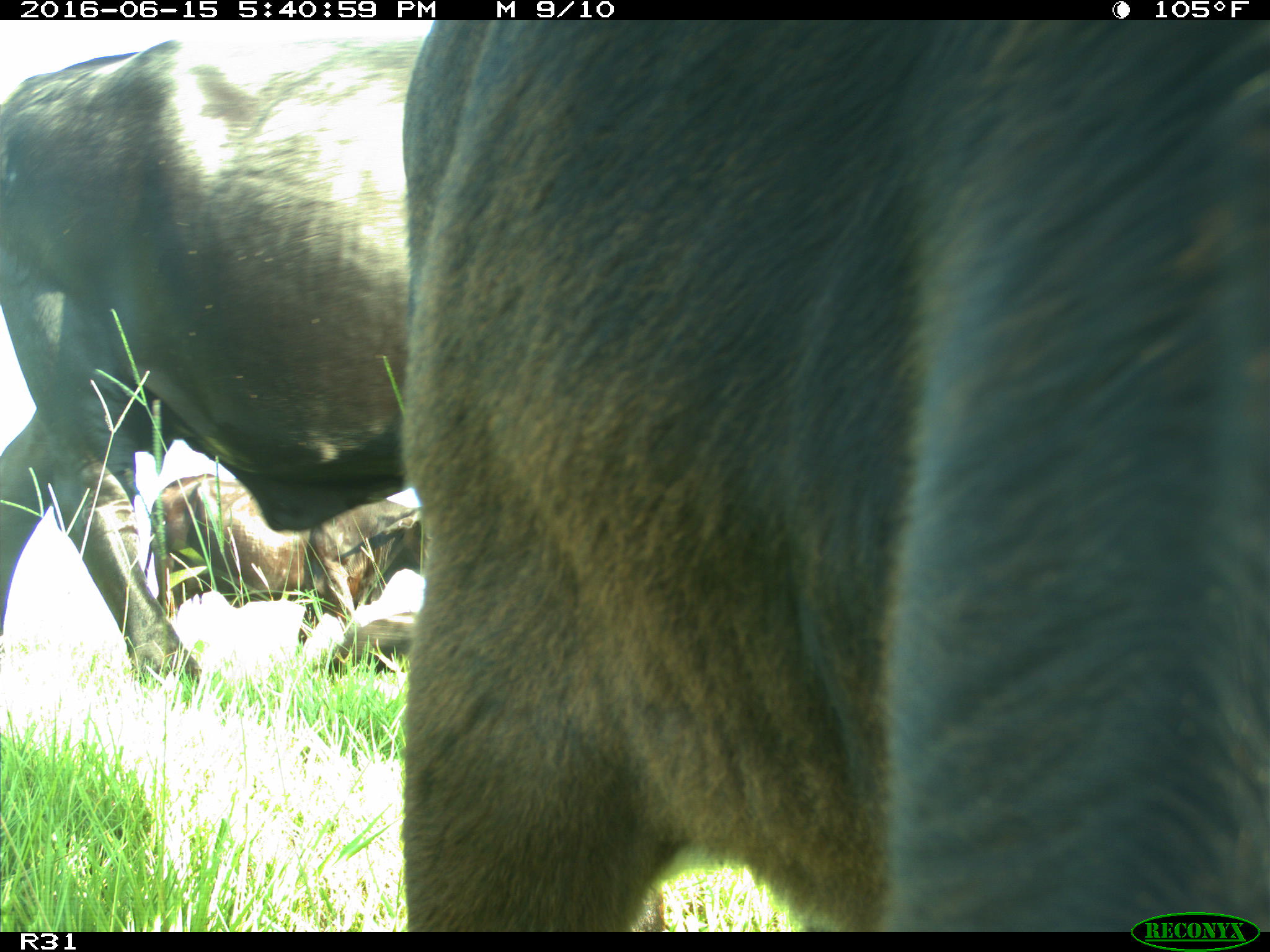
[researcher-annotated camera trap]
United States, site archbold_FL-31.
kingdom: Animalia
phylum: Chordata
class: Mammalia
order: Artiodactyla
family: Bovidae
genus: Bos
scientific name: Bos taurus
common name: domestic cow